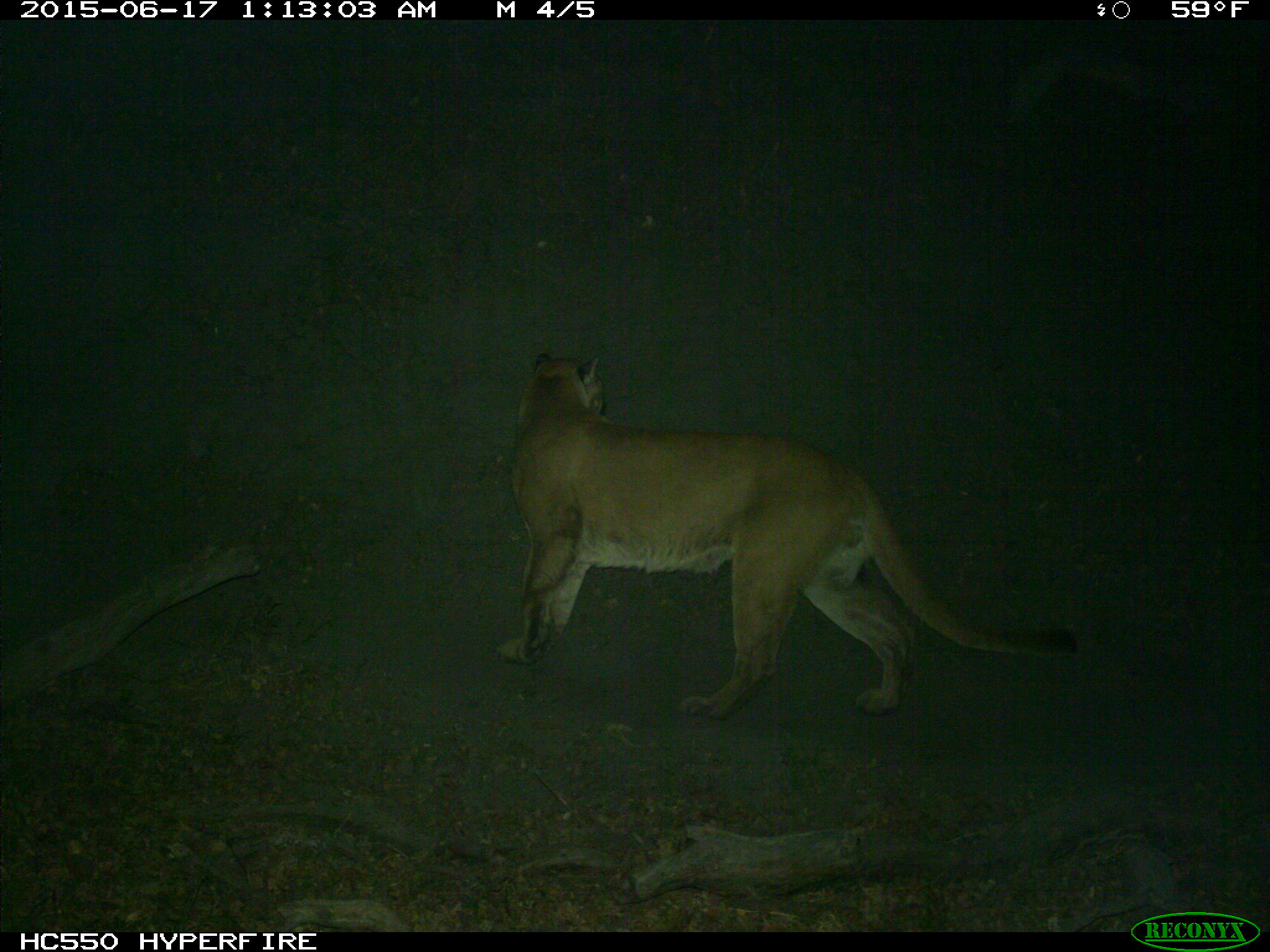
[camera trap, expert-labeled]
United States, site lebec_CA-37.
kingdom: Animalia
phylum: Chordata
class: Mammalia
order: Carnivora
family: Felidae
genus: Puma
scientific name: Puma concolor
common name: mountain lion